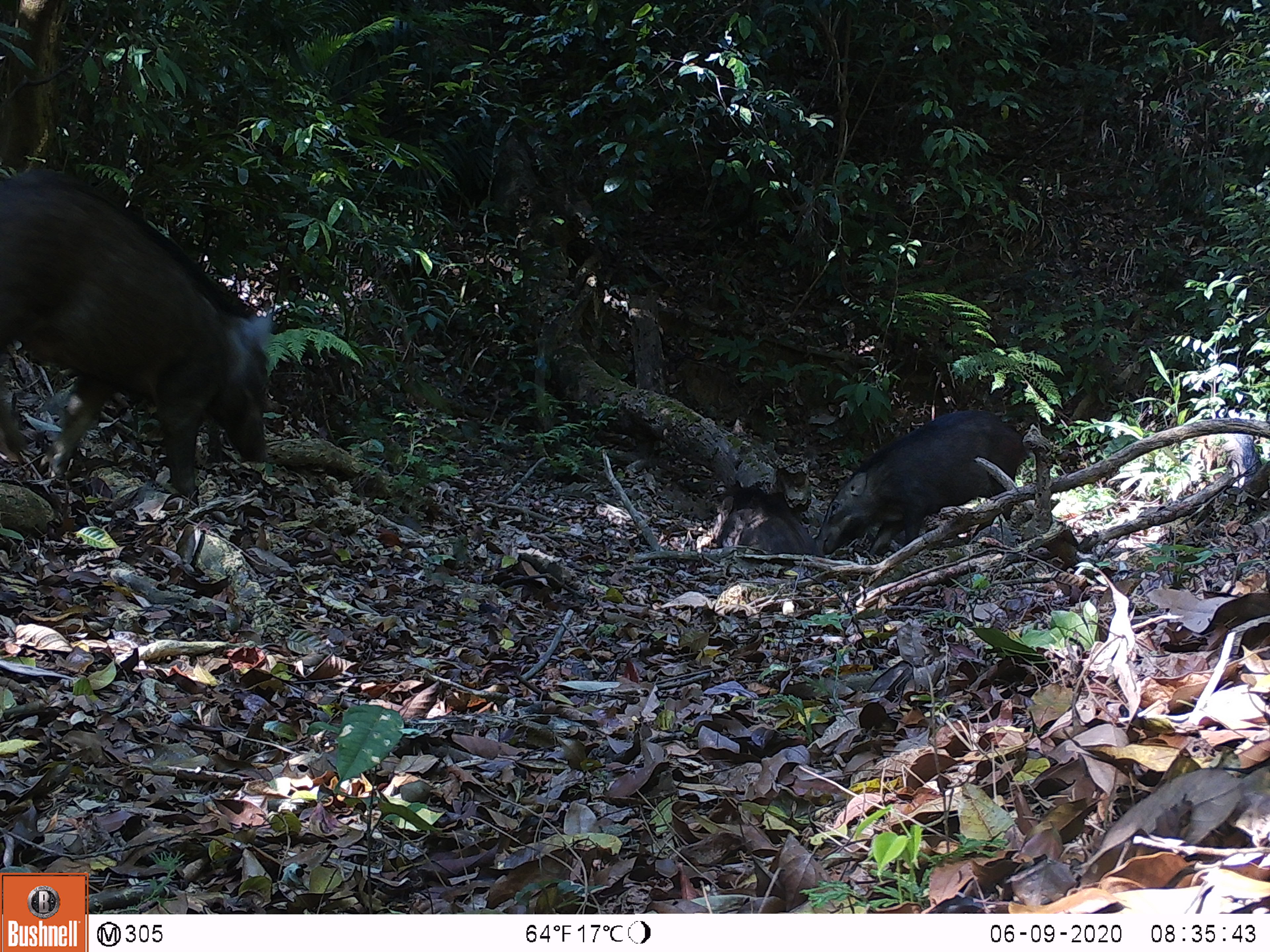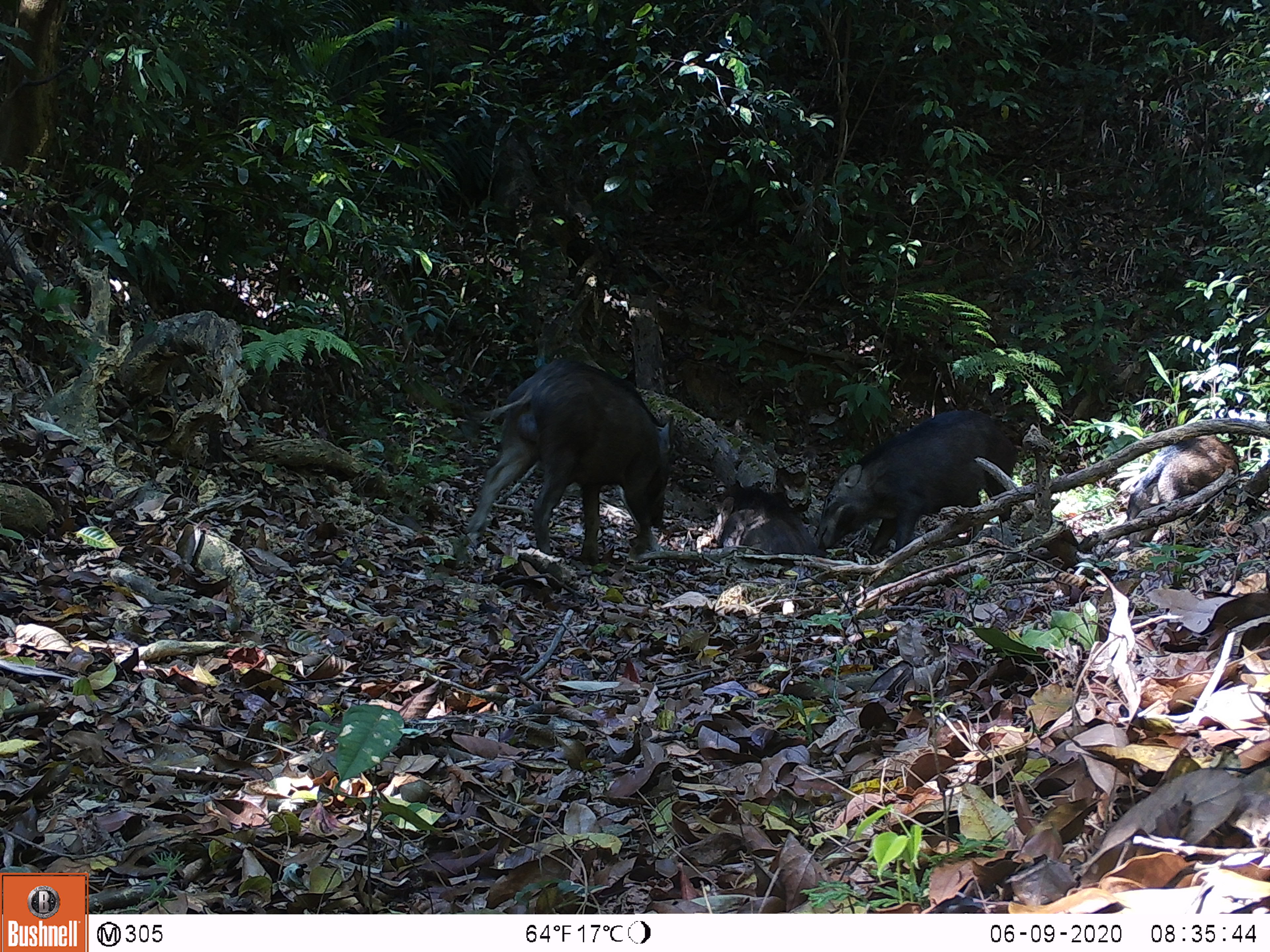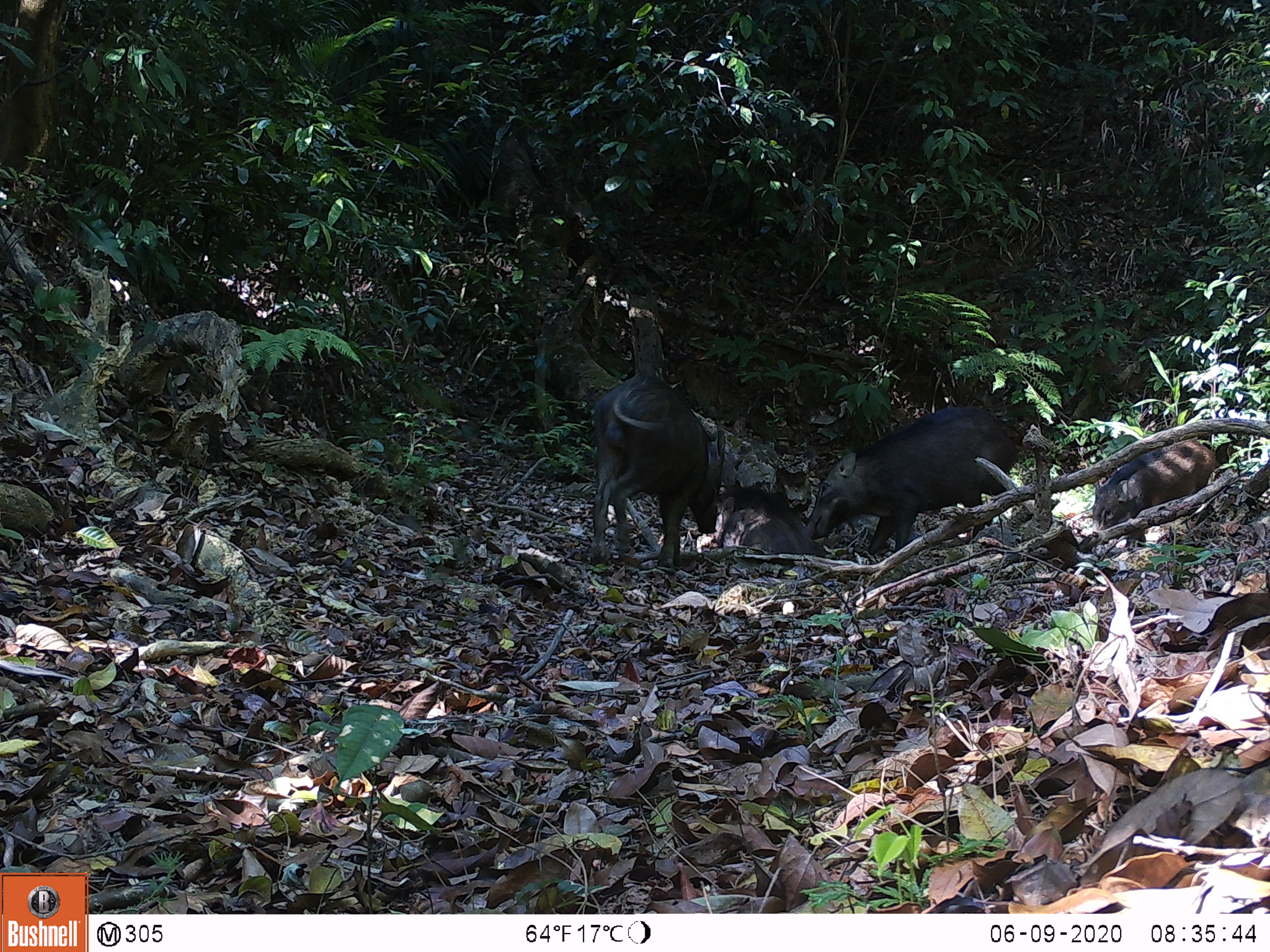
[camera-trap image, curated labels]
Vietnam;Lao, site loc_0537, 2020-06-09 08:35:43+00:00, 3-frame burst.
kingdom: Animalia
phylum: Chordata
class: Mammalia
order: Artiodactyla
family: Suidae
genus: Sus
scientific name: Sus scrofa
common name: eurasian wild pig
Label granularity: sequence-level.